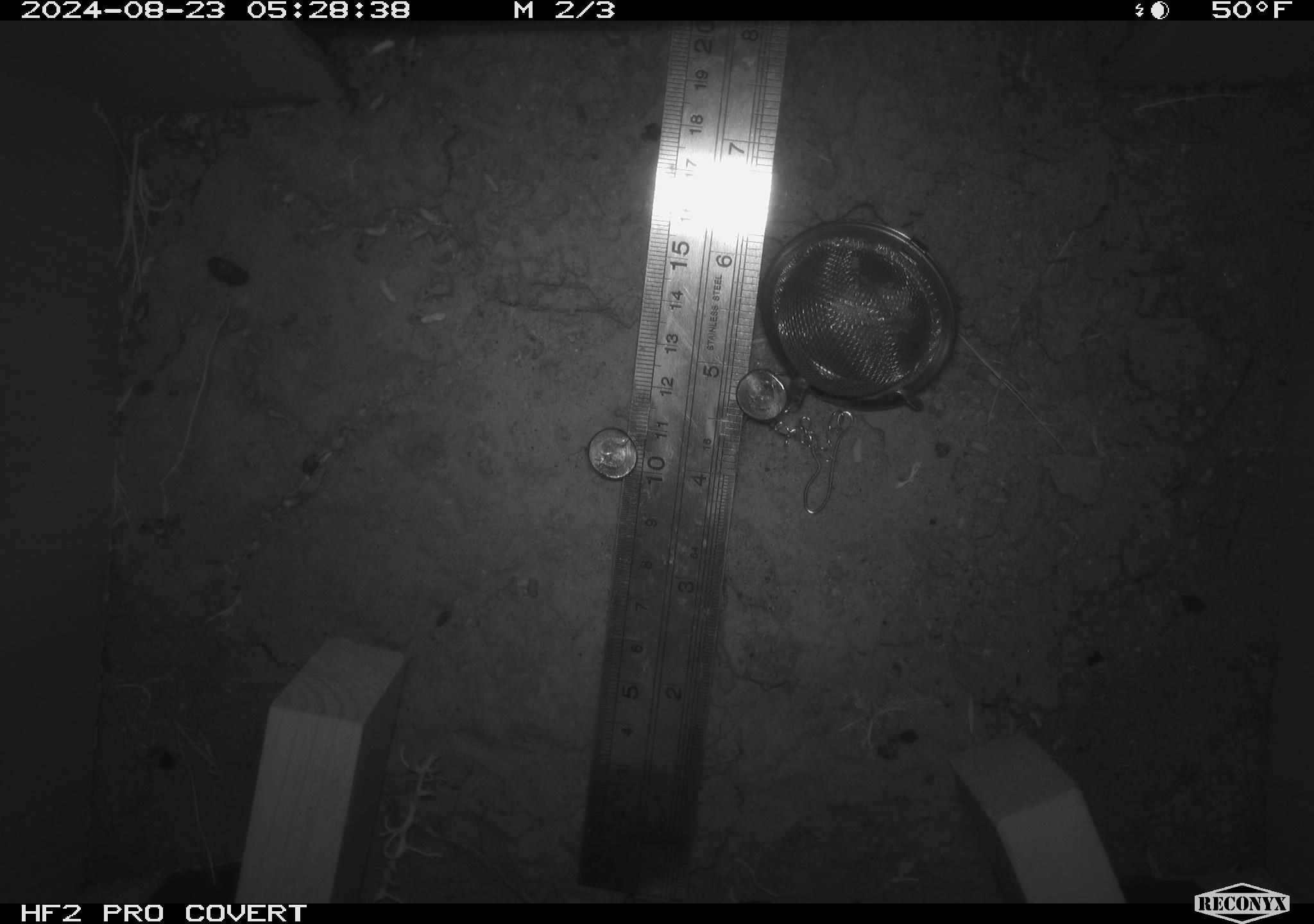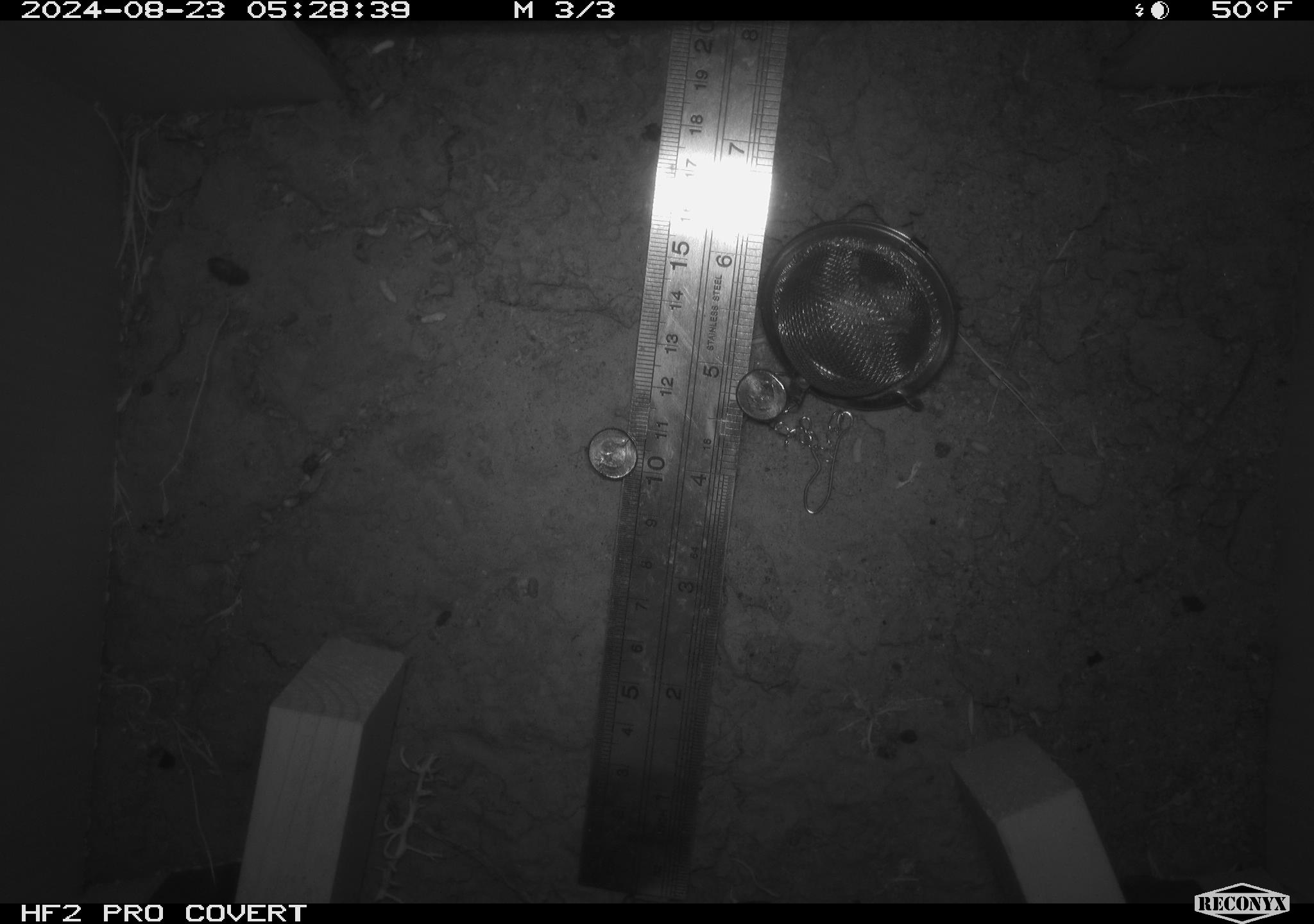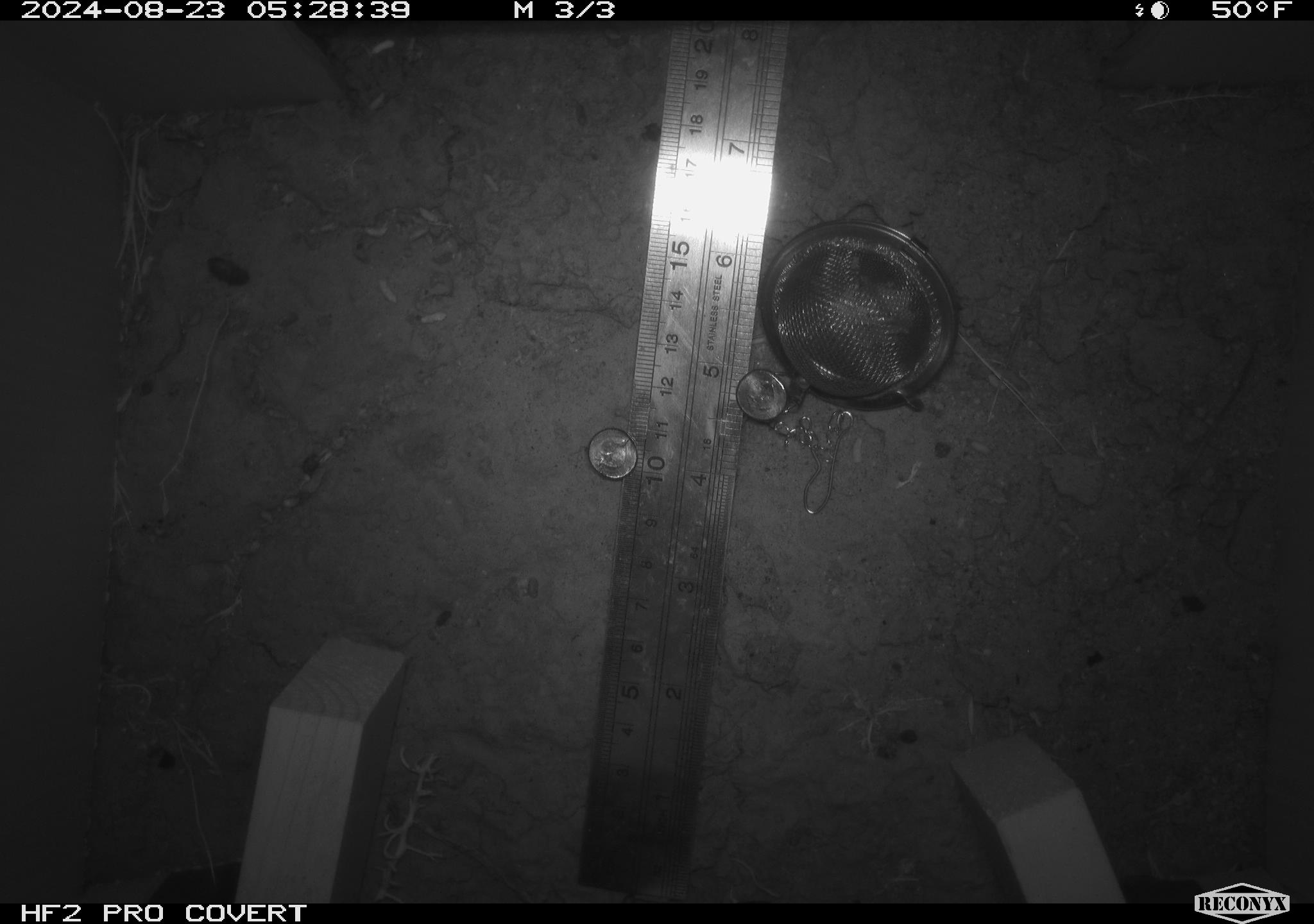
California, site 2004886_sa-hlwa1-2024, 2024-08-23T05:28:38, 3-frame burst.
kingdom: Animalia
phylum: Chordata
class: Mammalia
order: Rodentia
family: Heteromyidae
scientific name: Heteromyidae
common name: kangaroo rats and pocket mice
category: heteromyidae family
Heteromyidae family (kangaroo rats and pocket mice) (Heteromyidae).